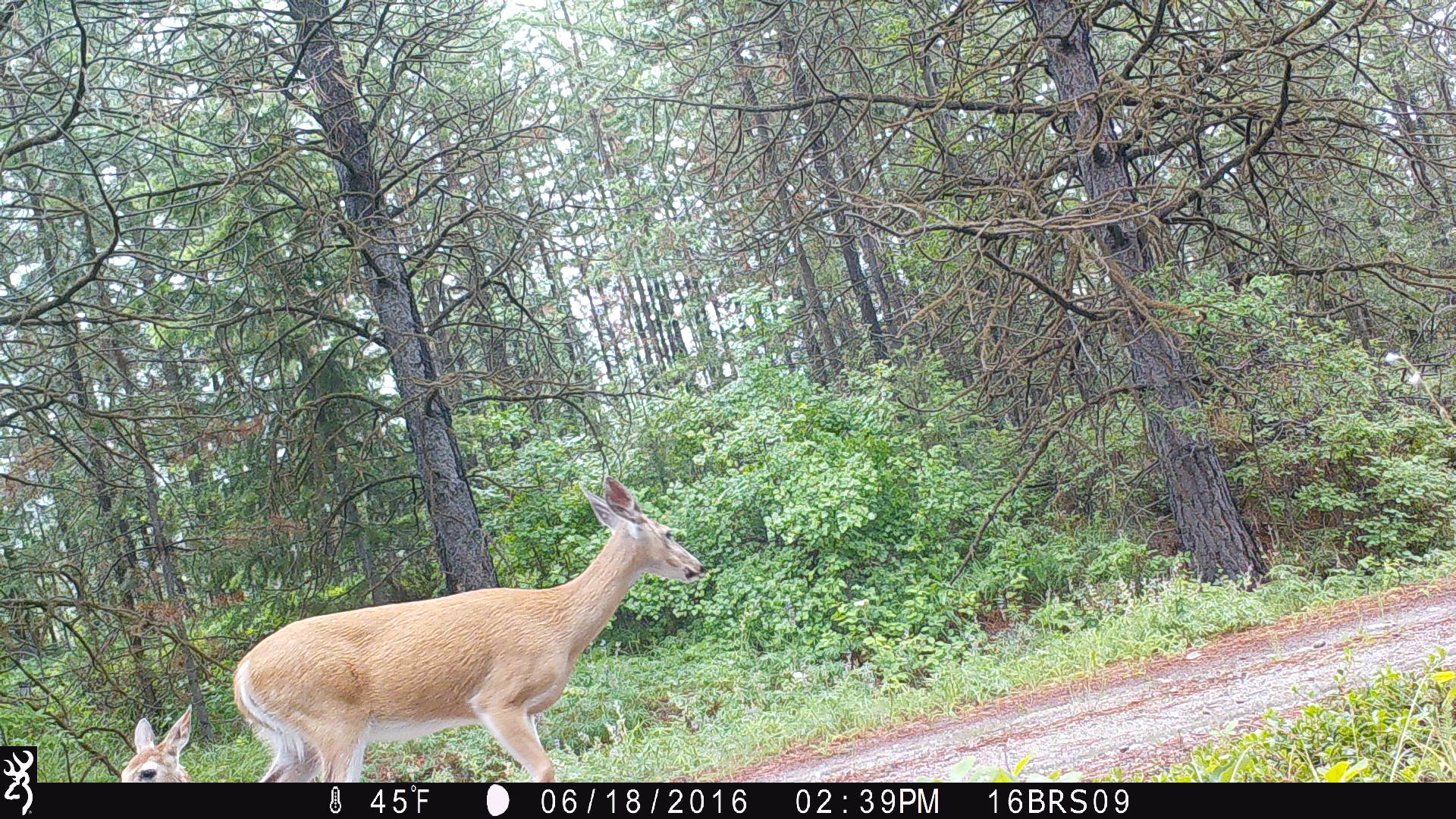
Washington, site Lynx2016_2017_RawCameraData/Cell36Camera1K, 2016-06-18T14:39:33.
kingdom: Animalia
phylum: Chordata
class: Mammalia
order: Artiodactyla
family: Cervidae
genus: Odocoileus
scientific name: Odocoileus virginianus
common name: white-tailed deer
Odocoileus virginianus (white-tailed deer). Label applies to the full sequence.